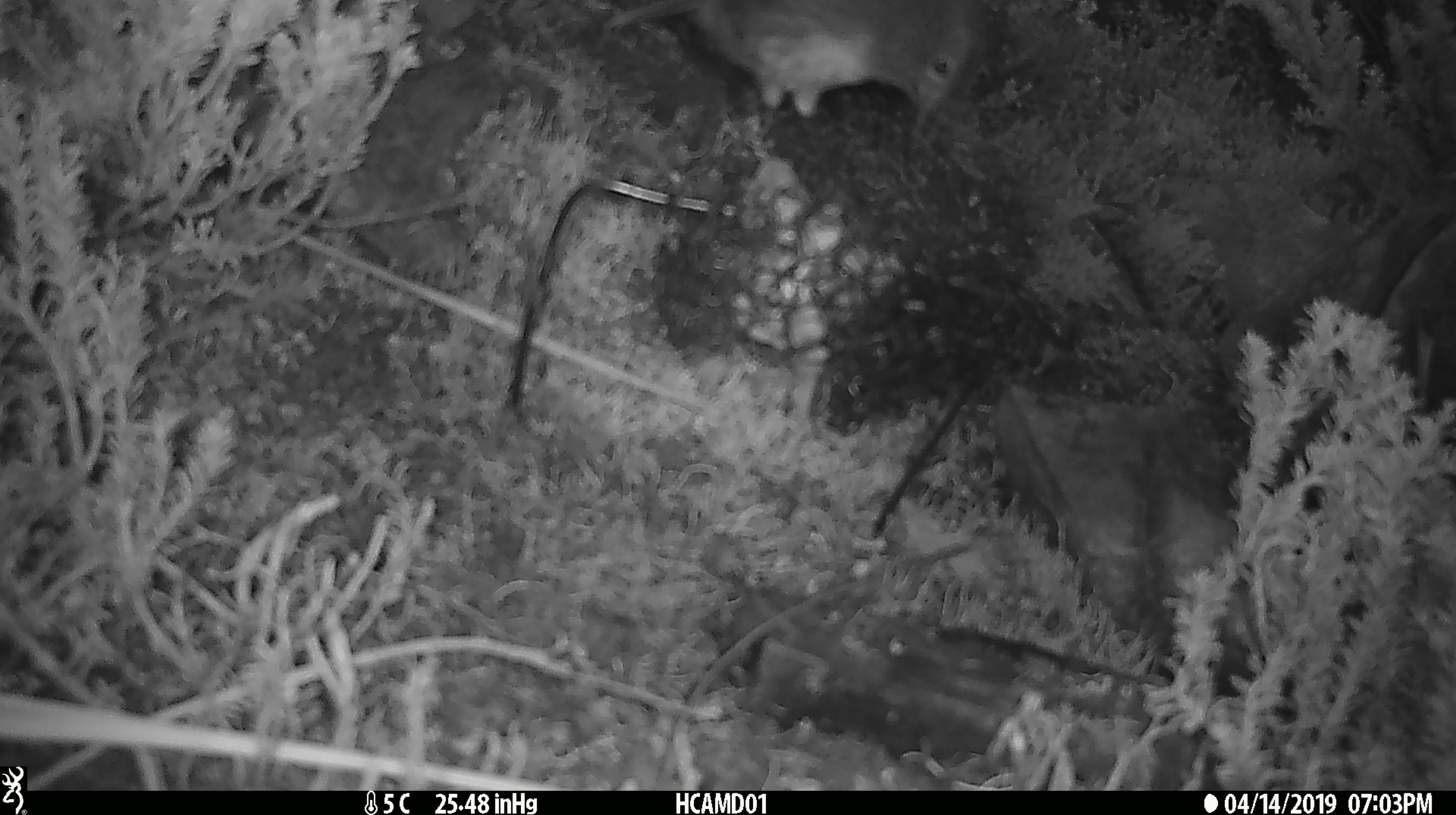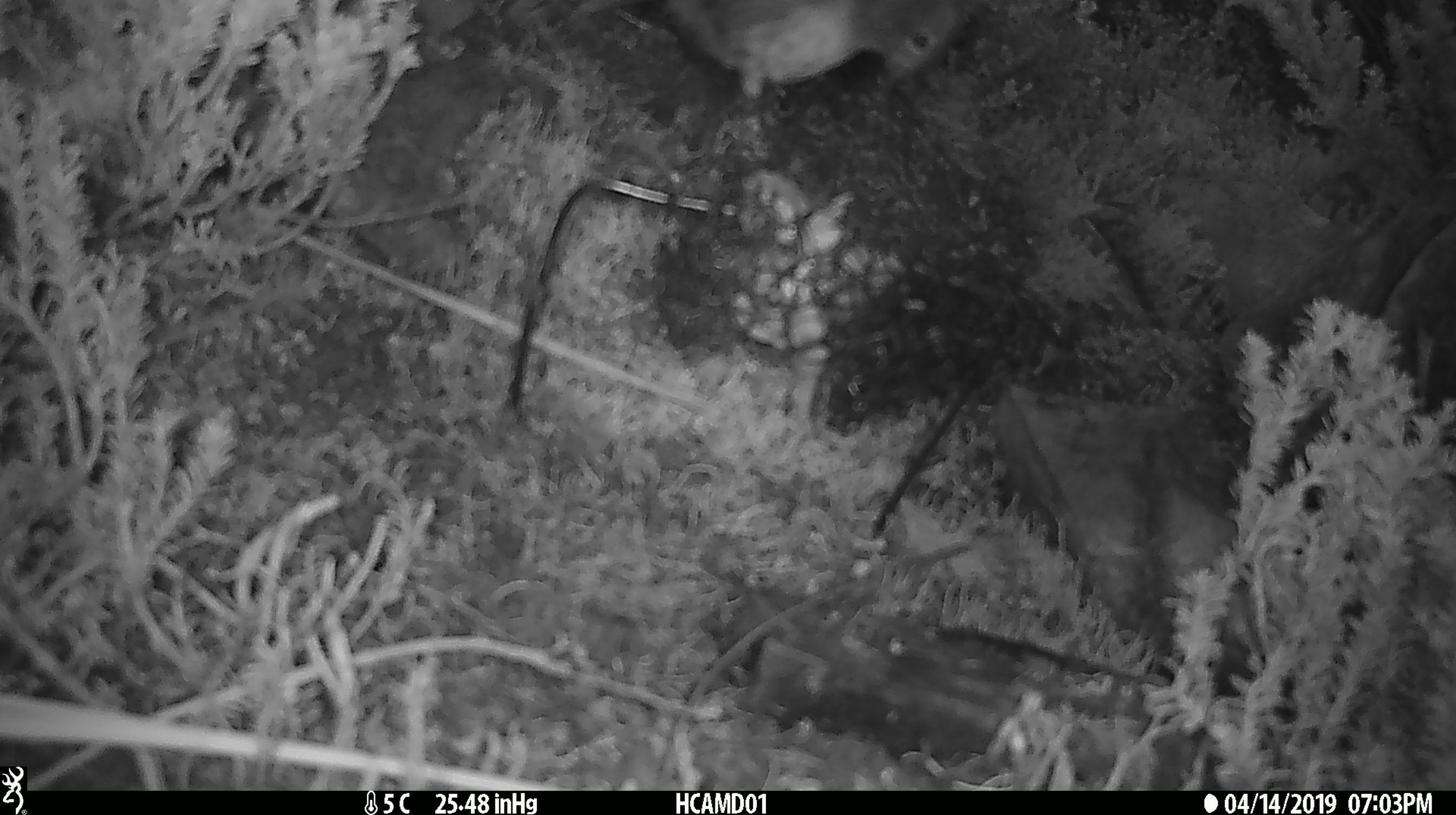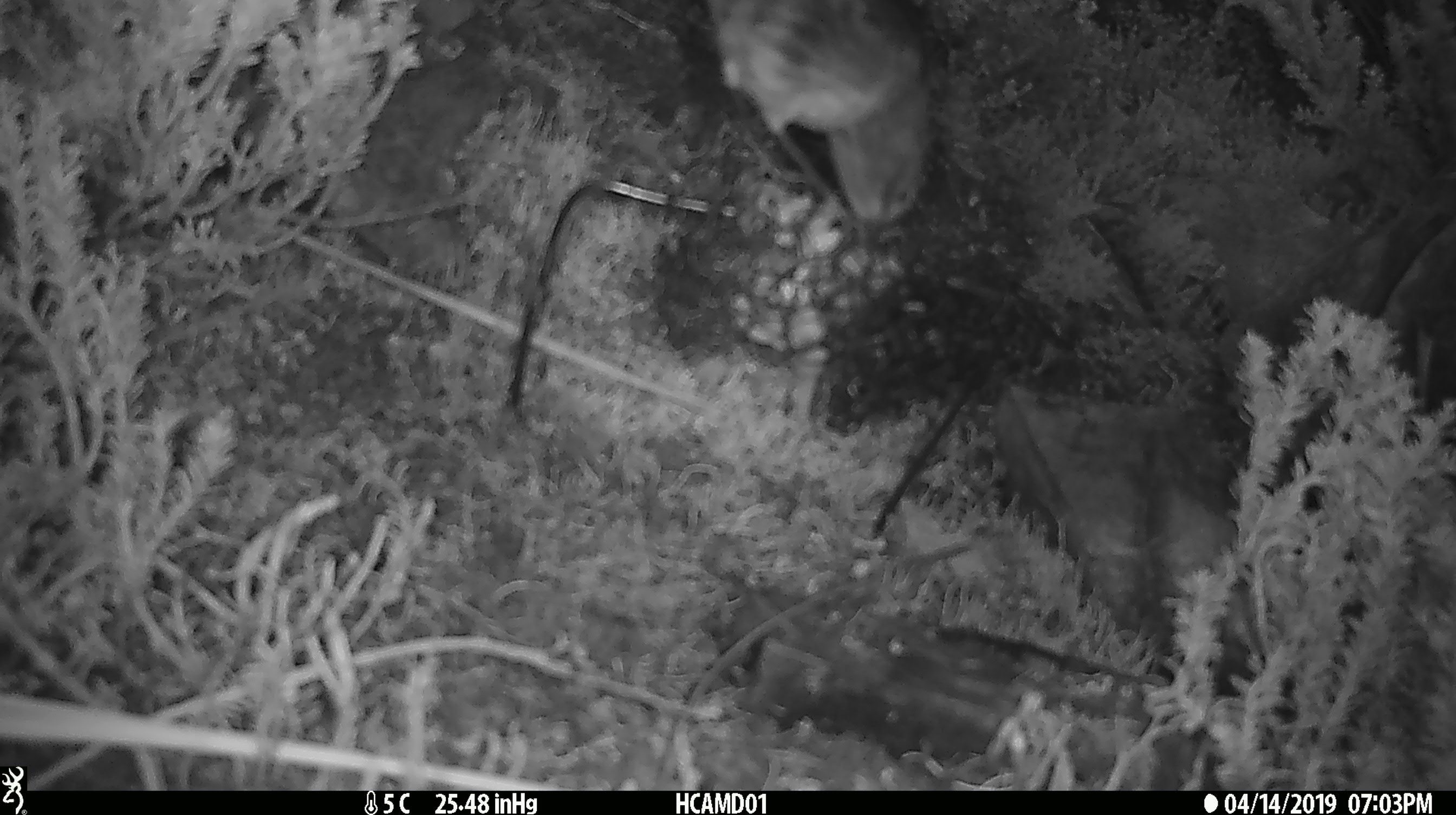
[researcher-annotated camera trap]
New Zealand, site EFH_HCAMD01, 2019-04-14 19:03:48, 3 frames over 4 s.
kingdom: Animalia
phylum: Chordata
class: Aves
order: Passeriformes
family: Petroicidae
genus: Petroica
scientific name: Petroica australis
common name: new zealand robin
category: robin